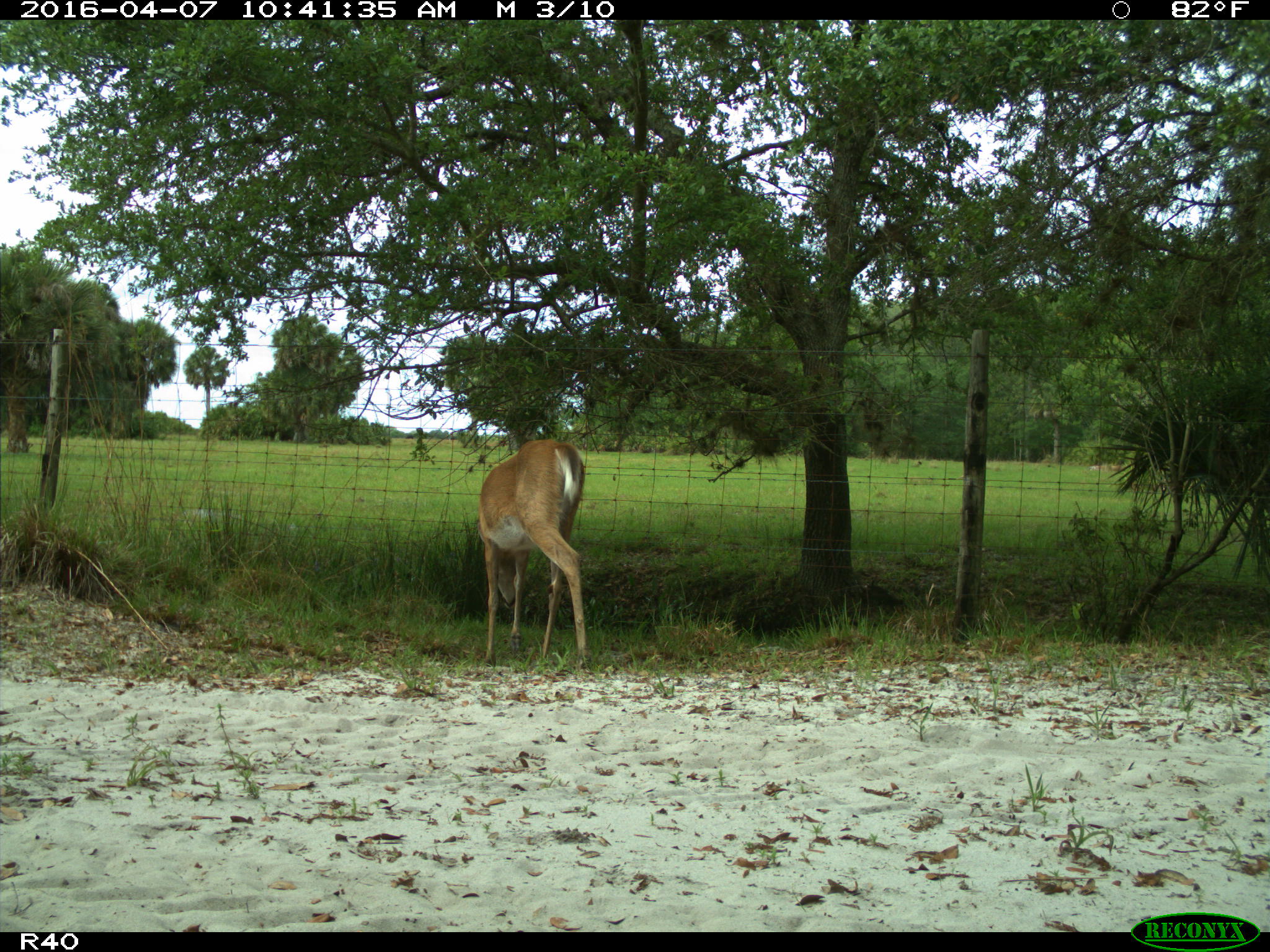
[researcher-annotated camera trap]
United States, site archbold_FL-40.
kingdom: Animalia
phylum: Chordata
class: Mammalia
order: Artiodactyla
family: Cervidae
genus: Odocoileus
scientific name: Odocoileus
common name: deer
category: unidentified deer